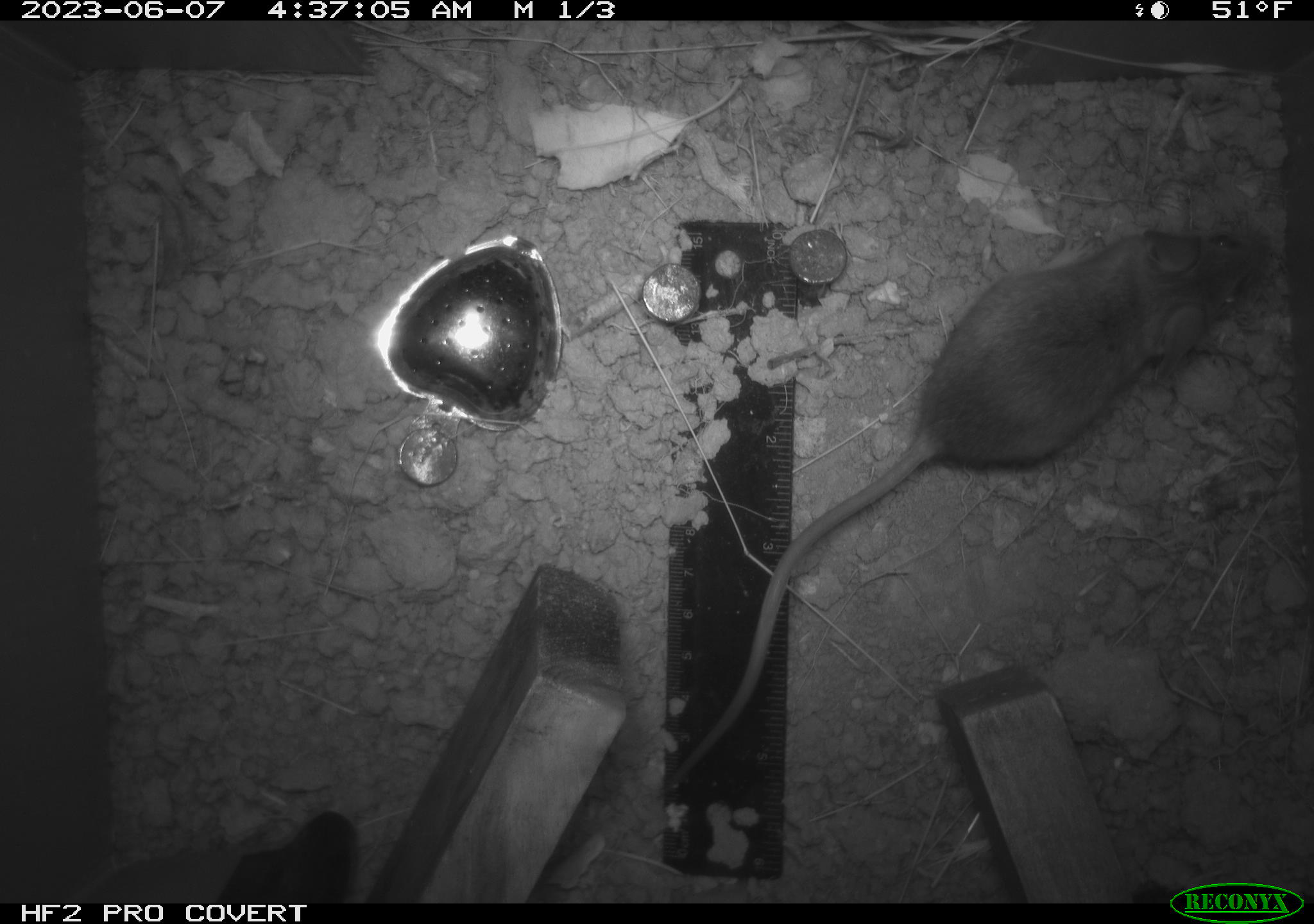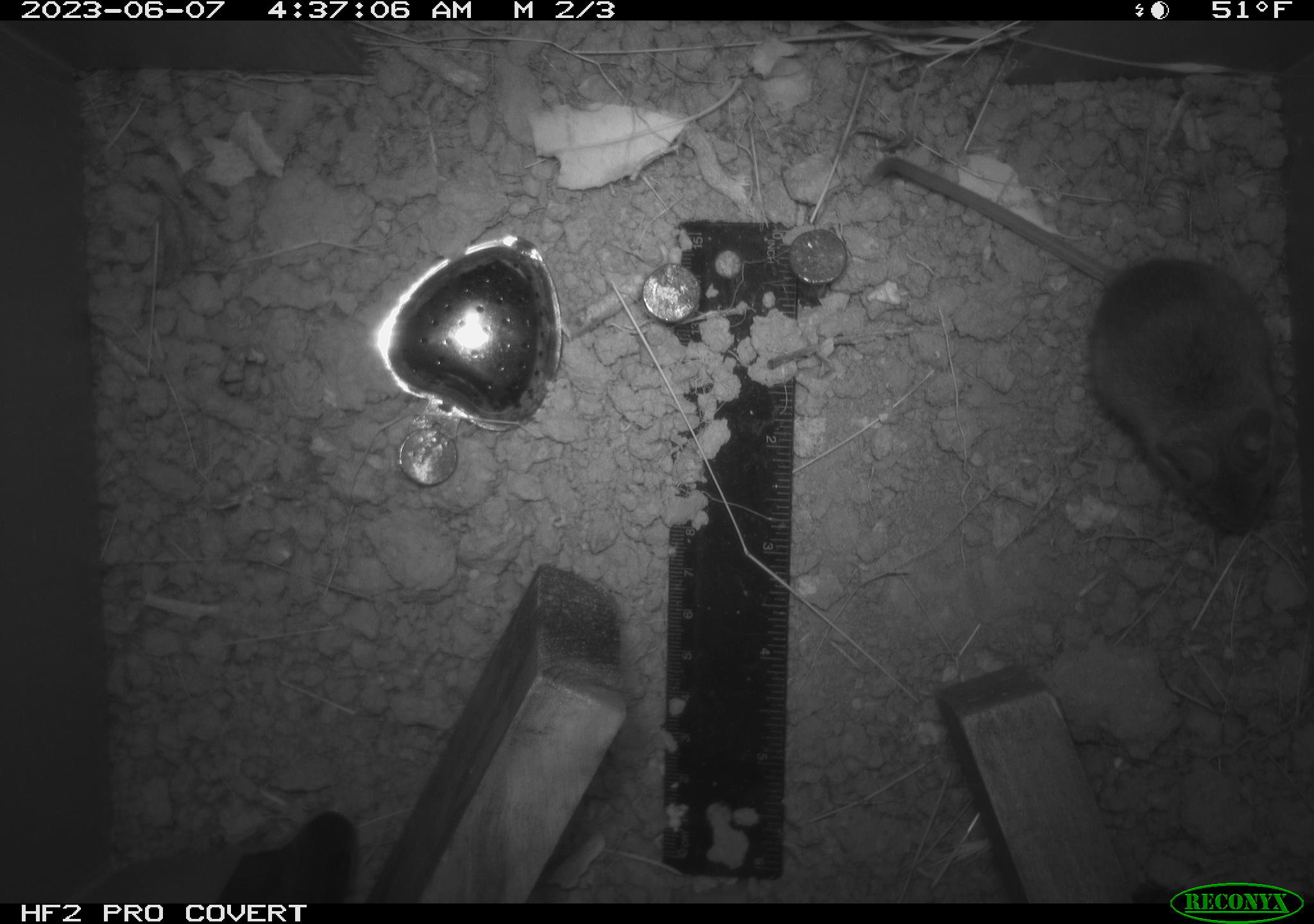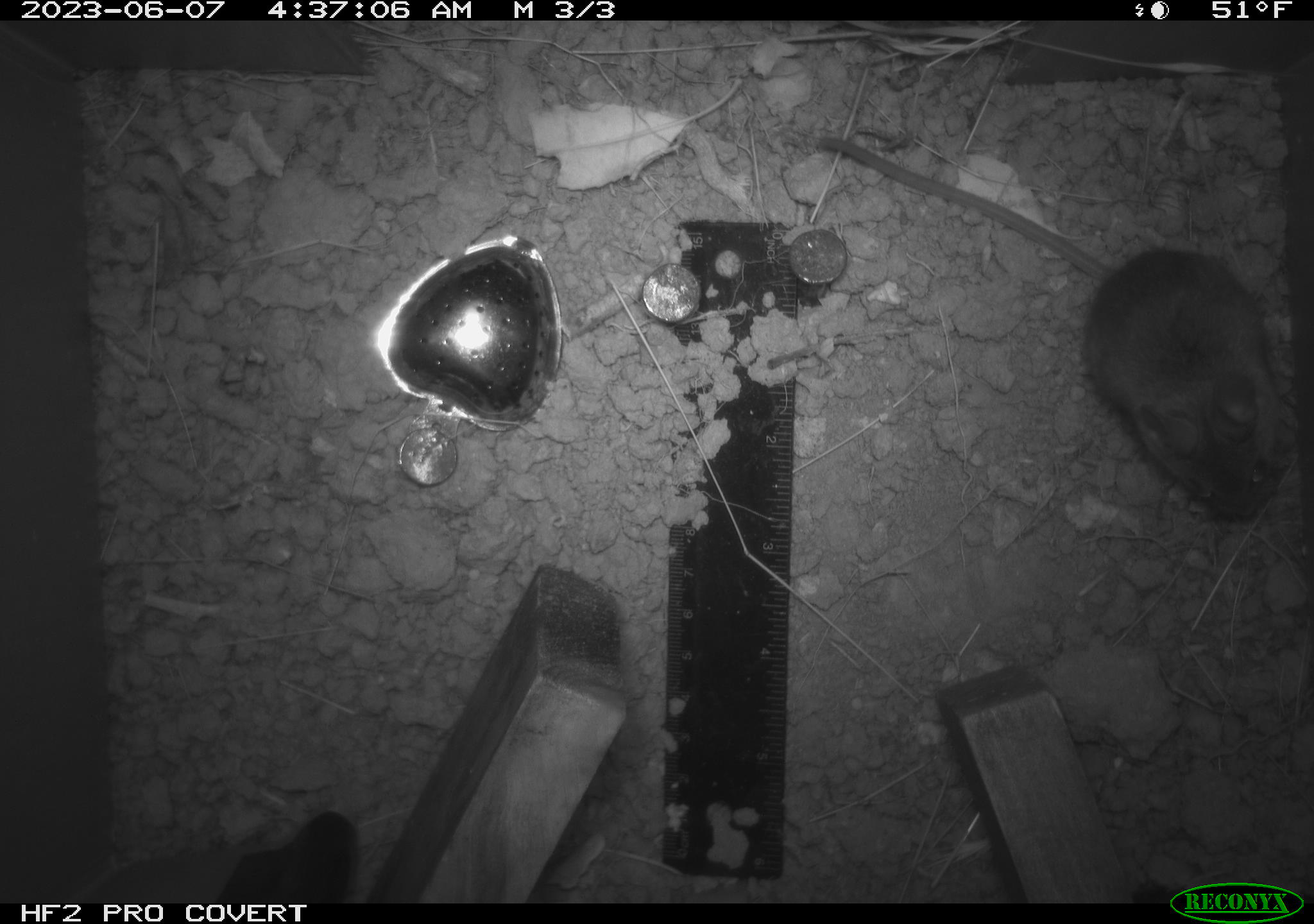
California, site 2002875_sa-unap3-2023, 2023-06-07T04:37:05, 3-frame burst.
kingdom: Animalia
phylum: Chordata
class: Reptilia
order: Squamata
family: Phrynosomatidae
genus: Sceloporus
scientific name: Sceloporus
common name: spiny lizards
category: sceloporus species